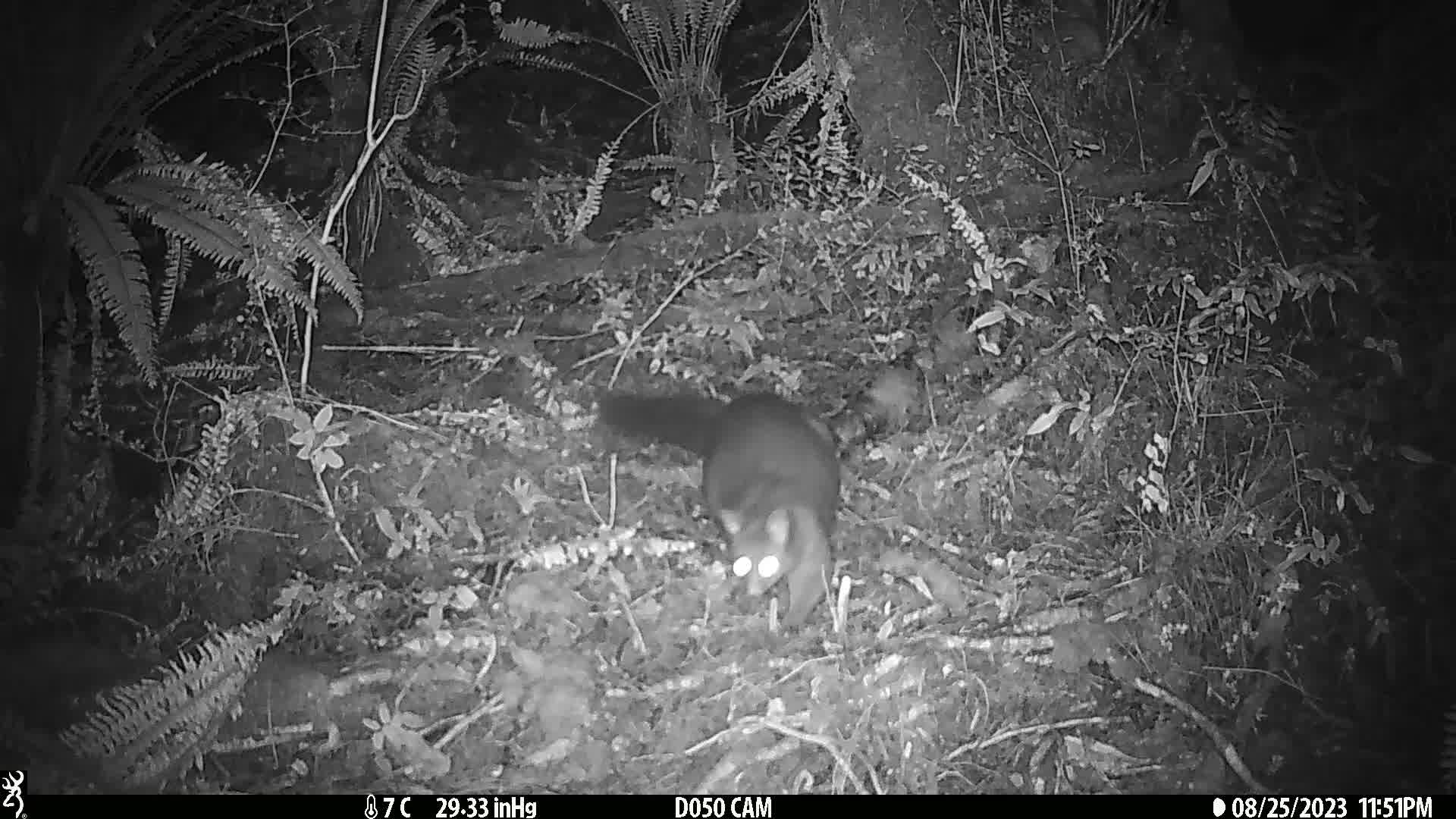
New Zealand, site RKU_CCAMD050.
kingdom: Animalia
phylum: Chordata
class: Mammalia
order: Diprotodontia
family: Phalangeridae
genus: Trichosurus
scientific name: Trichosurus vulpecula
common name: common brushtail possum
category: possum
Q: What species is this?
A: Possum (common brushtail possum) (Trichosurus vulpecula).